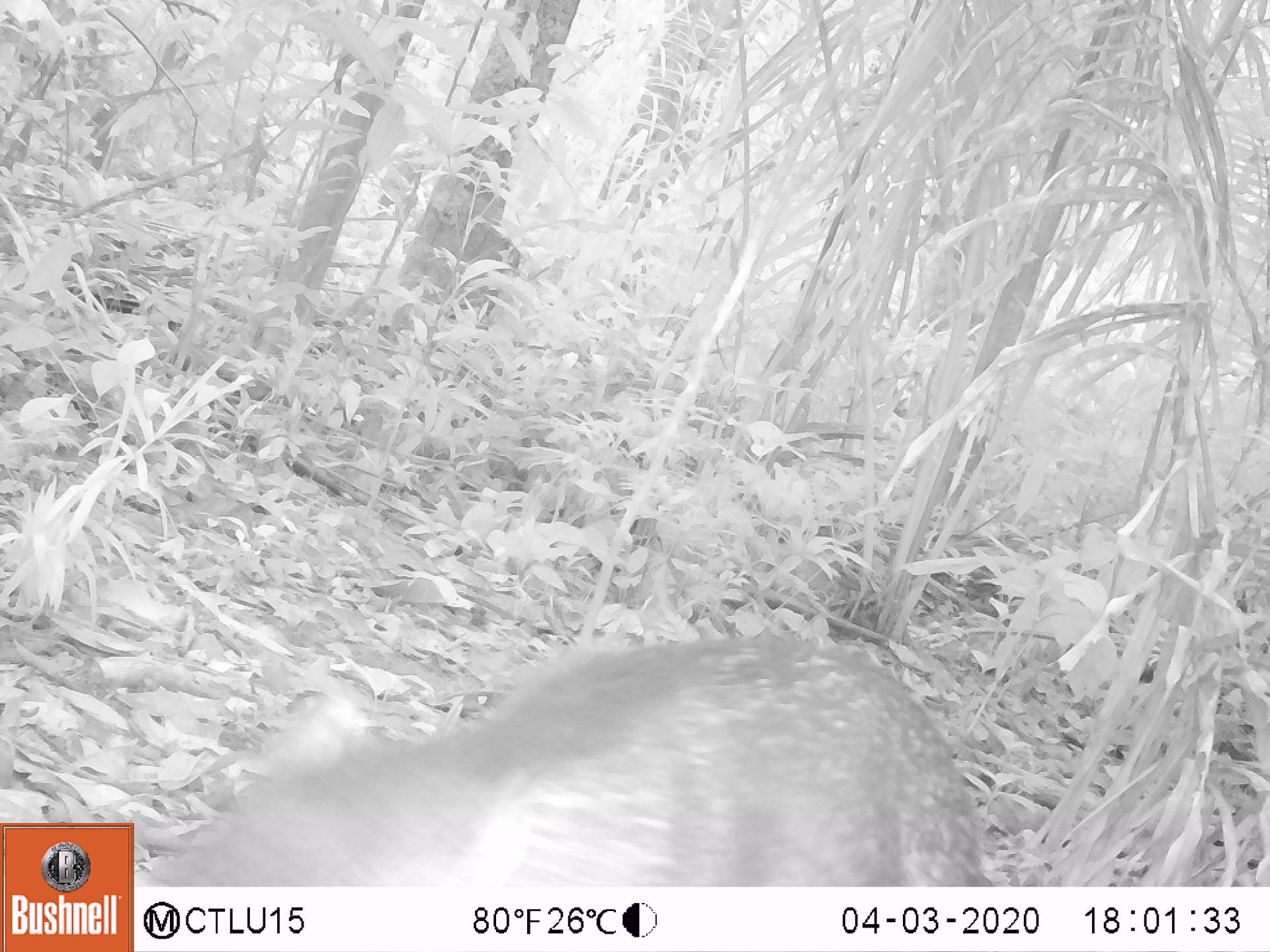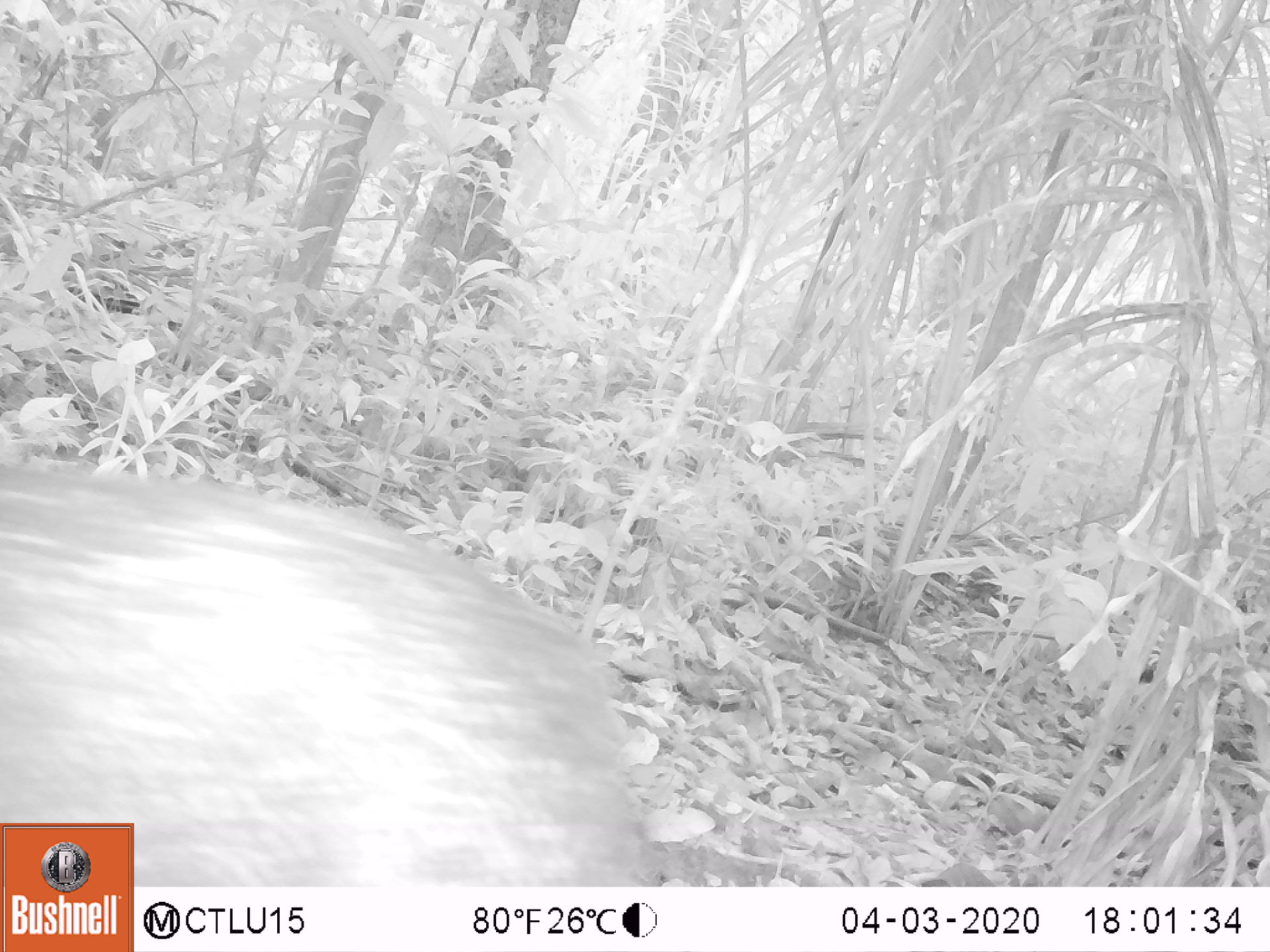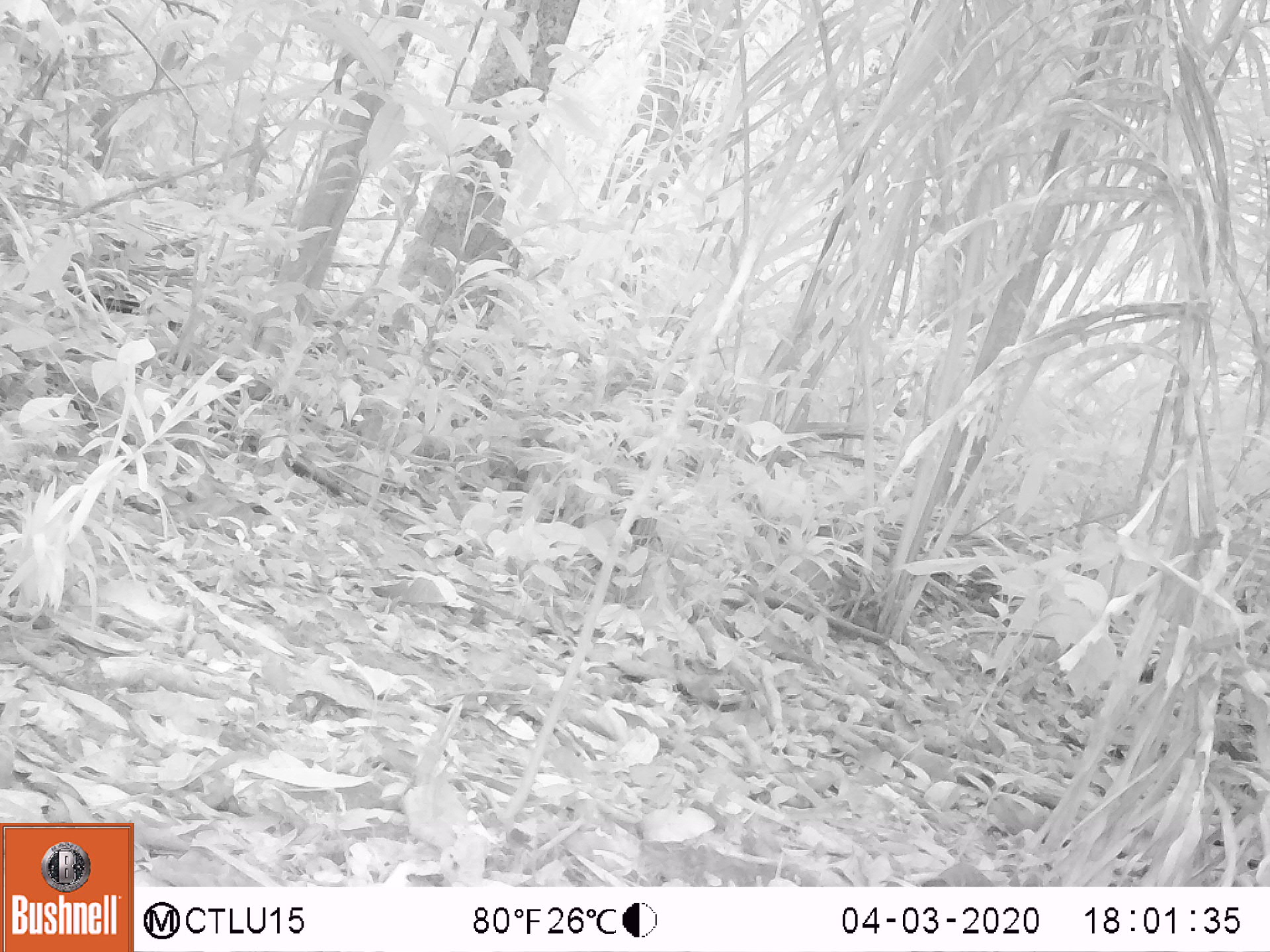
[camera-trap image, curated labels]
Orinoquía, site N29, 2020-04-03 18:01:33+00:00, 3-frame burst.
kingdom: Animalia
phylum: Chordata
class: Mammalia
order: Artiodactyla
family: Tayassuidae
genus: Pecari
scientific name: Pecari tajacu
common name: collared peccary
Collared peccary (Pecari tajacu).